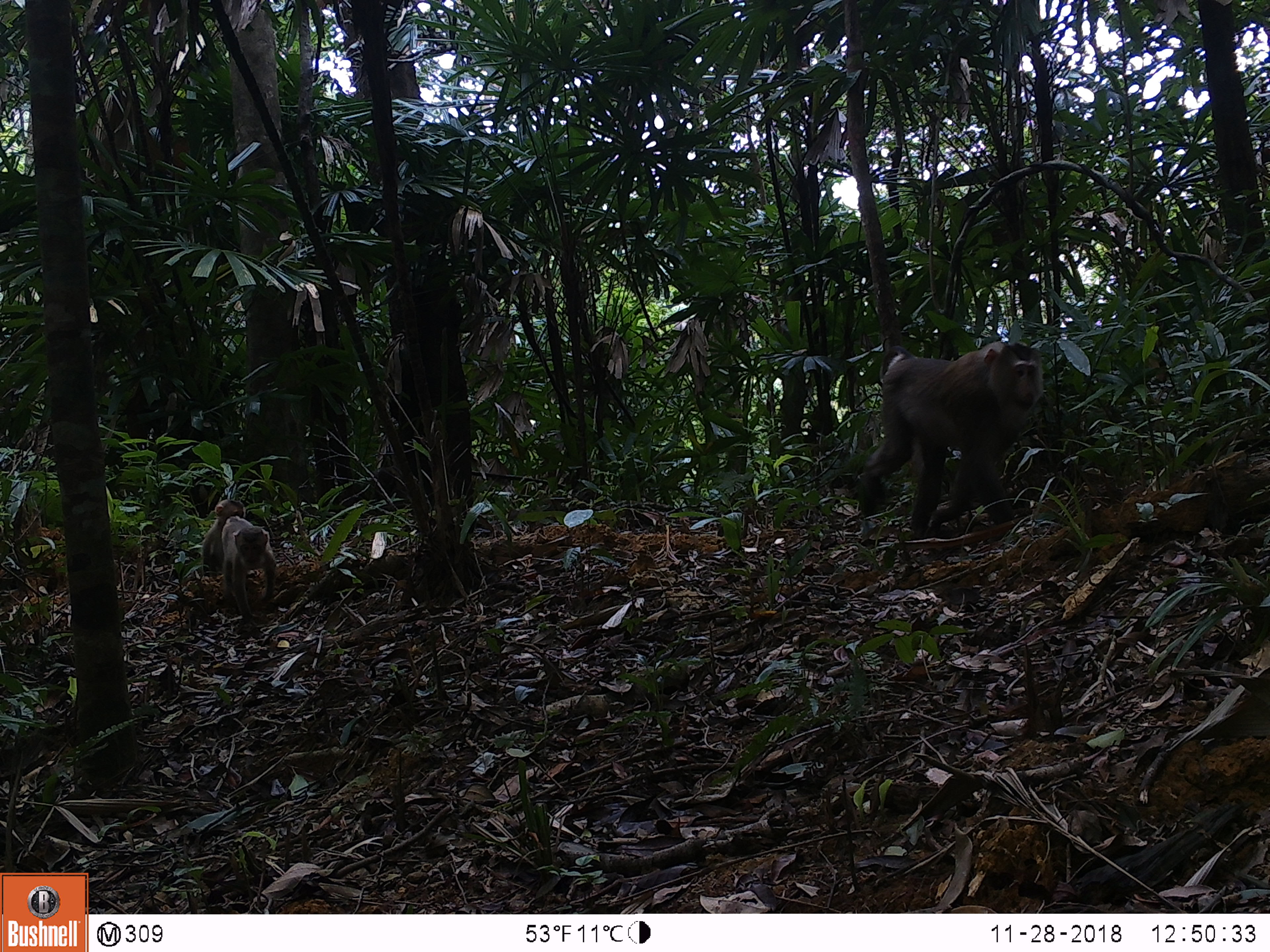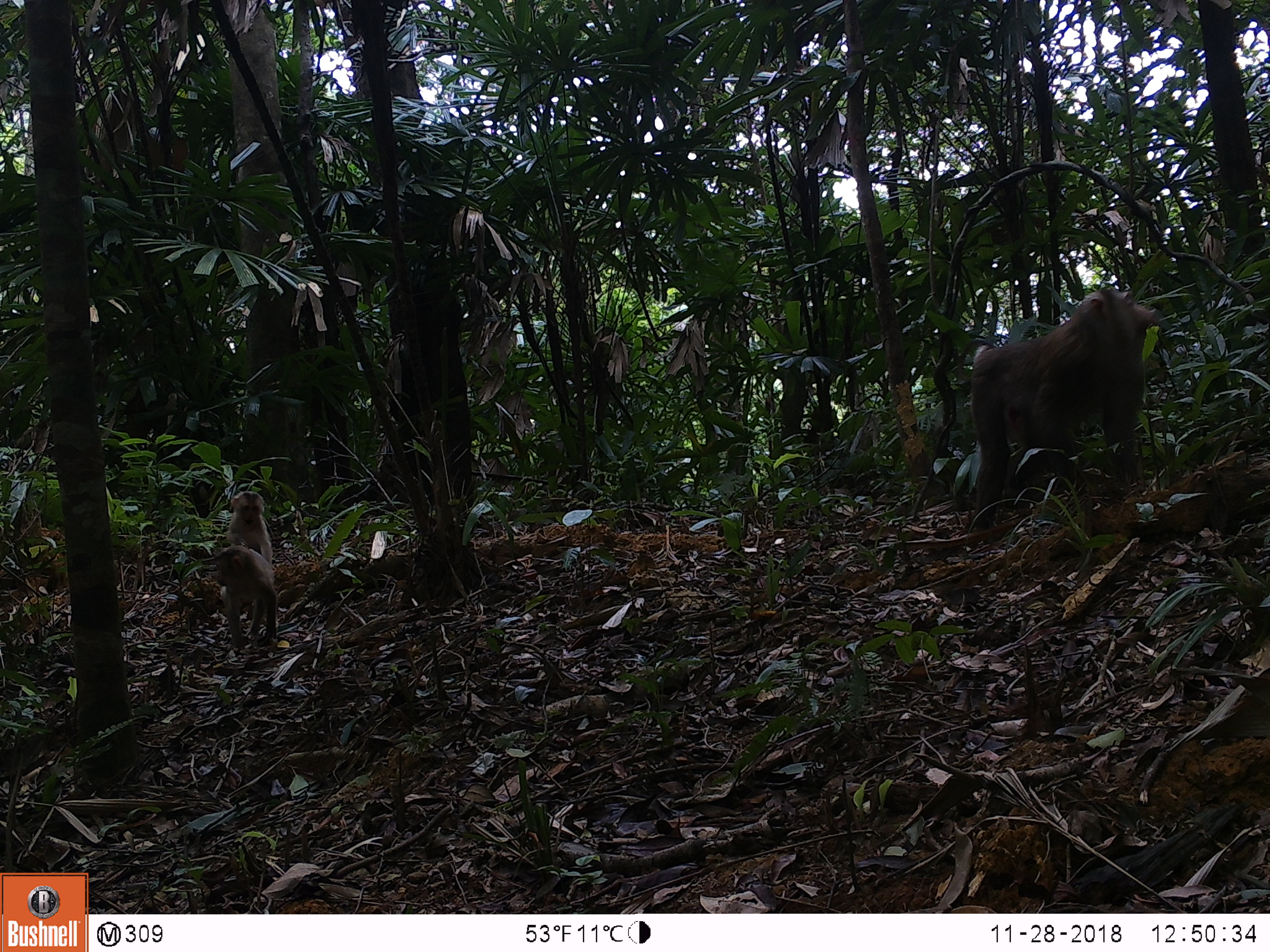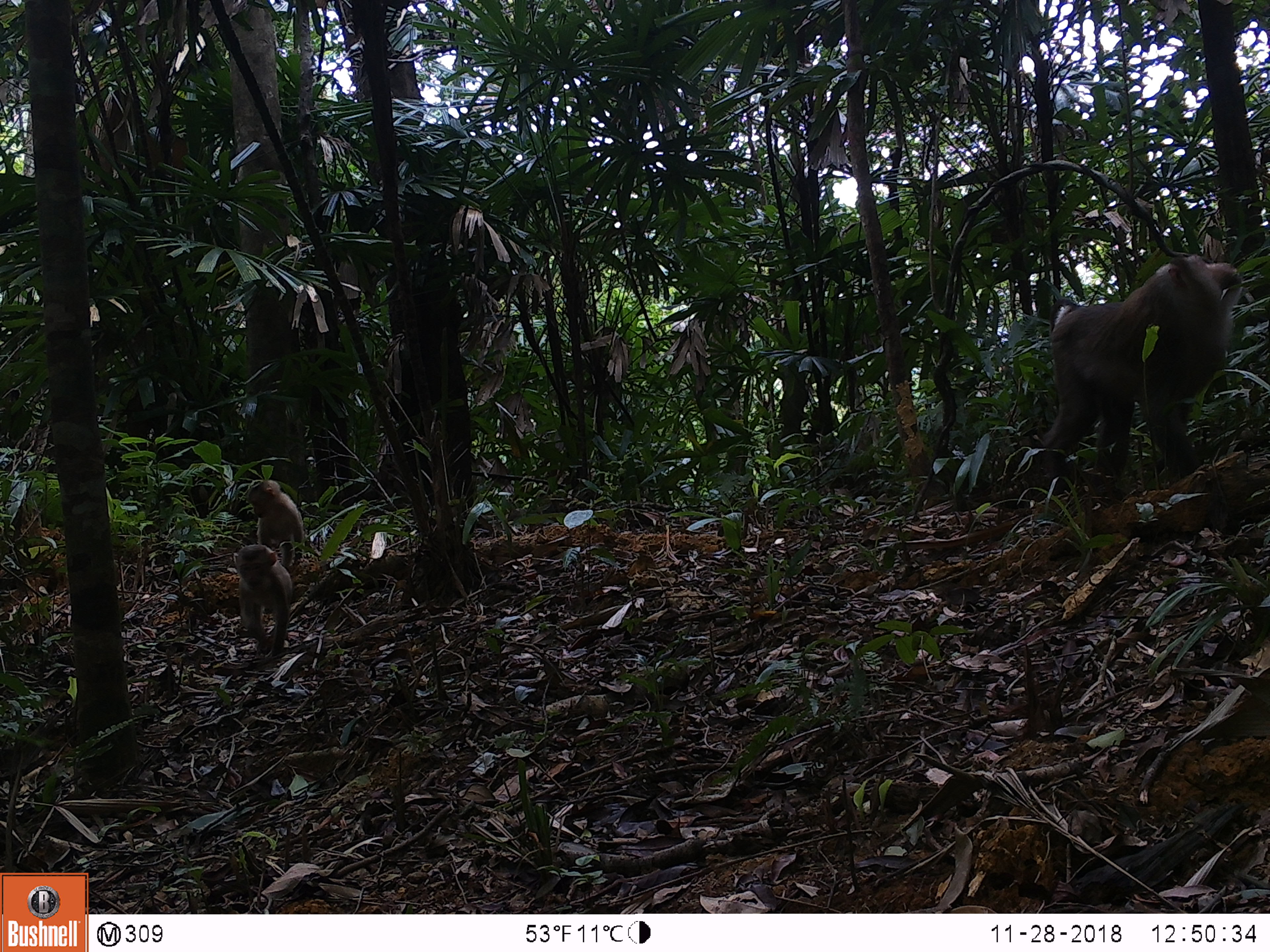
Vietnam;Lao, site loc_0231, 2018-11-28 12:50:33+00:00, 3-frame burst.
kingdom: Animalia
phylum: Chordata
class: Mammalia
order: Primates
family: Cercopithecidae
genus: Macaca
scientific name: Macaca nemestrina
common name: pig-tailed macaque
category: pig tailed macaque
Pig tailed macaque (pig-tailed macaque) (Macaca nemestrina). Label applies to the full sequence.